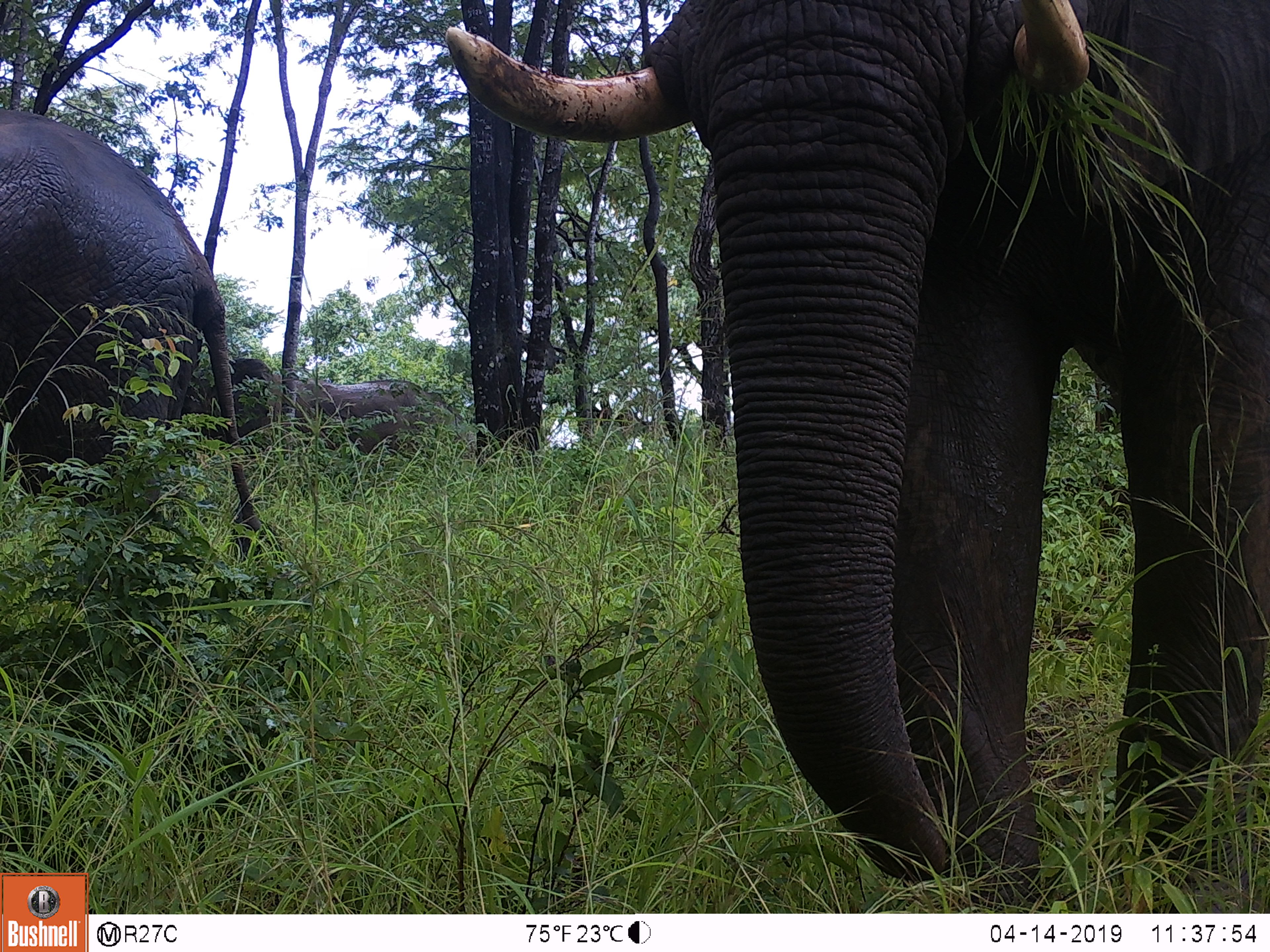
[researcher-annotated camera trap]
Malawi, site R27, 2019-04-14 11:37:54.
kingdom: Animalia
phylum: Chordata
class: Mammalia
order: Proboscidea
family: Elephantidae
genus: Loxodonta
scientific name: Loxodonta africana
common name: african savanna elephant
African savanna elephant (Loxodonta africana), count 3.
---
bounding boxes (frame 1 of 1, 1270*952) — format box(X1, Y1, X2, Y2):
african savanna elephant: box(442, 1, 1268, 910); box(0, 97, 283, 580); box(189, 341, 433, 475)